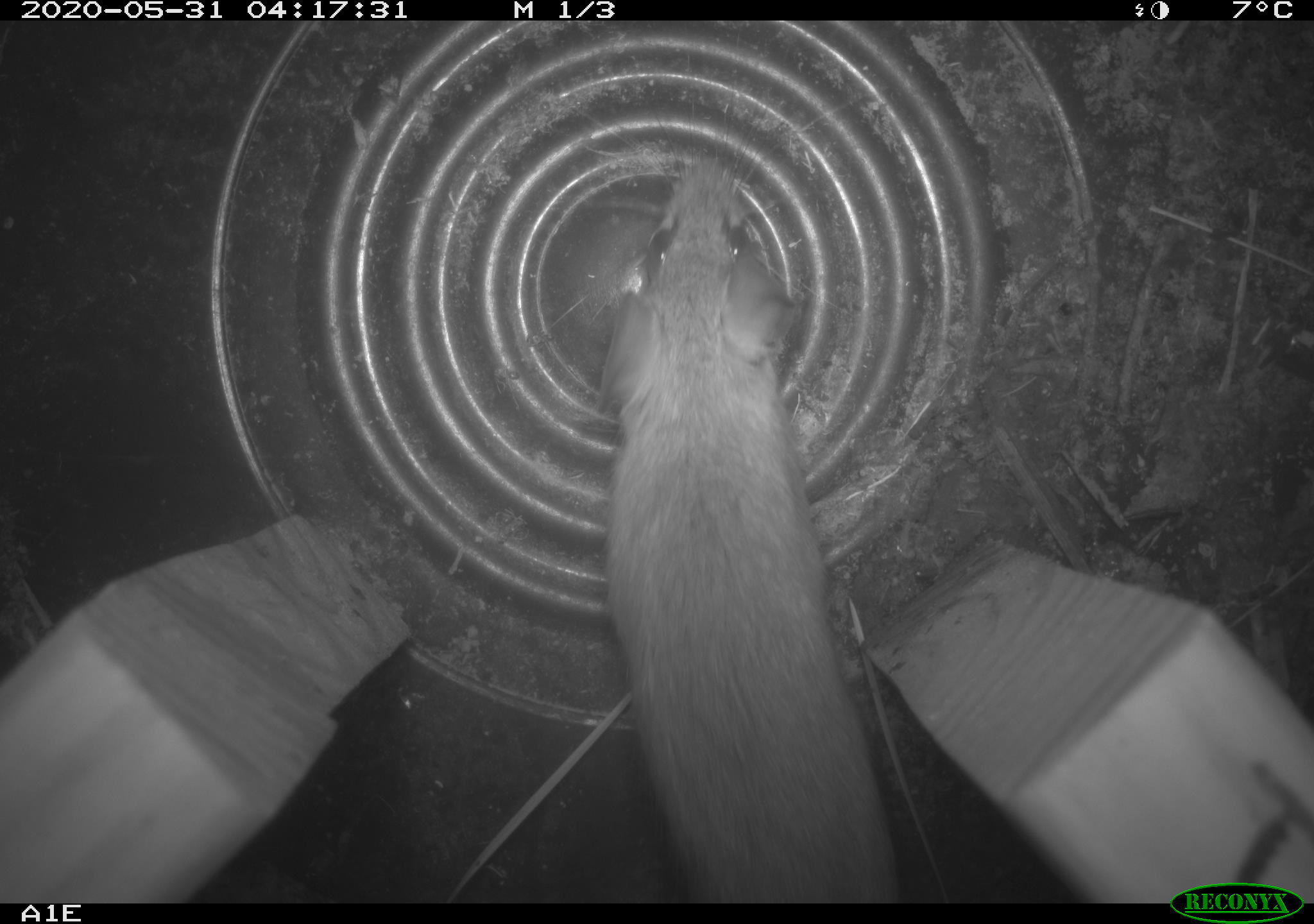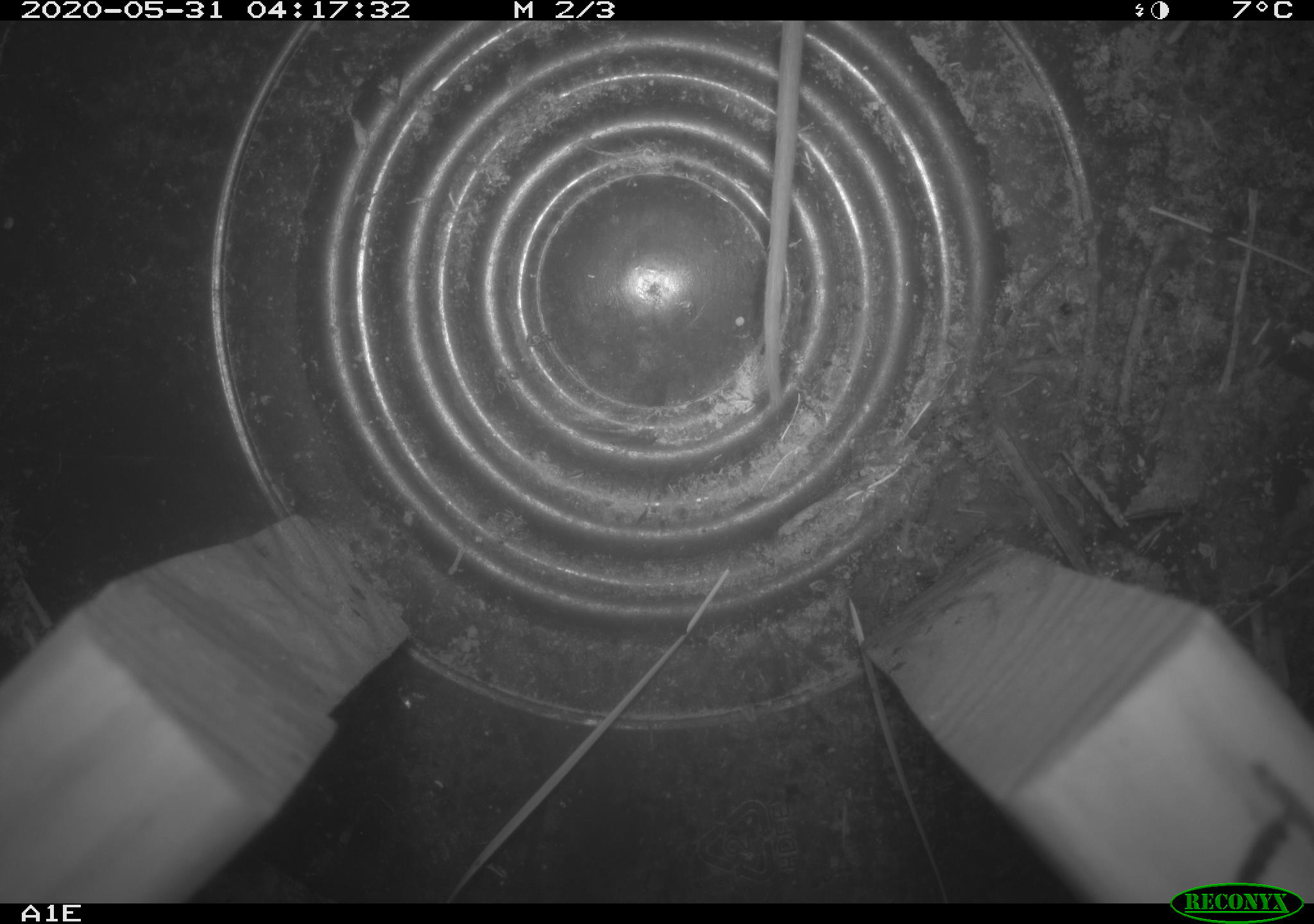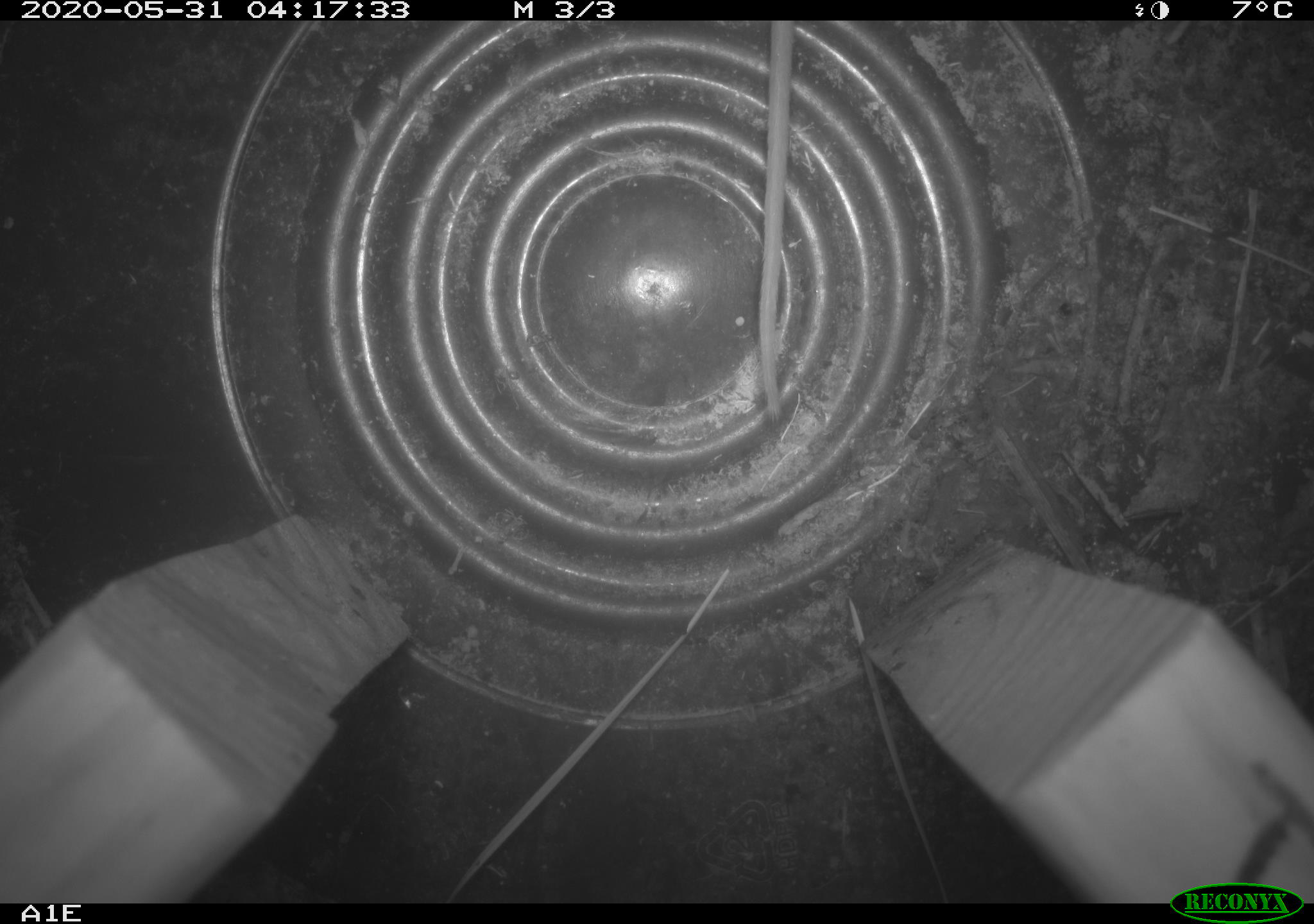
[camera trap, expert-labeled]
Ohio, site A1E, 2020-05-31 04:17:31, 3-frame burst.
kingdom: Animalia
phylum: Chordata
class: Mammalia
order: Rodentia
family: Cricetidae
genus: Peromyscus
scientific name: Peromyscus leucopus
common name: white-footed mouse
White-footed mouse (Peromyscus leucopus).